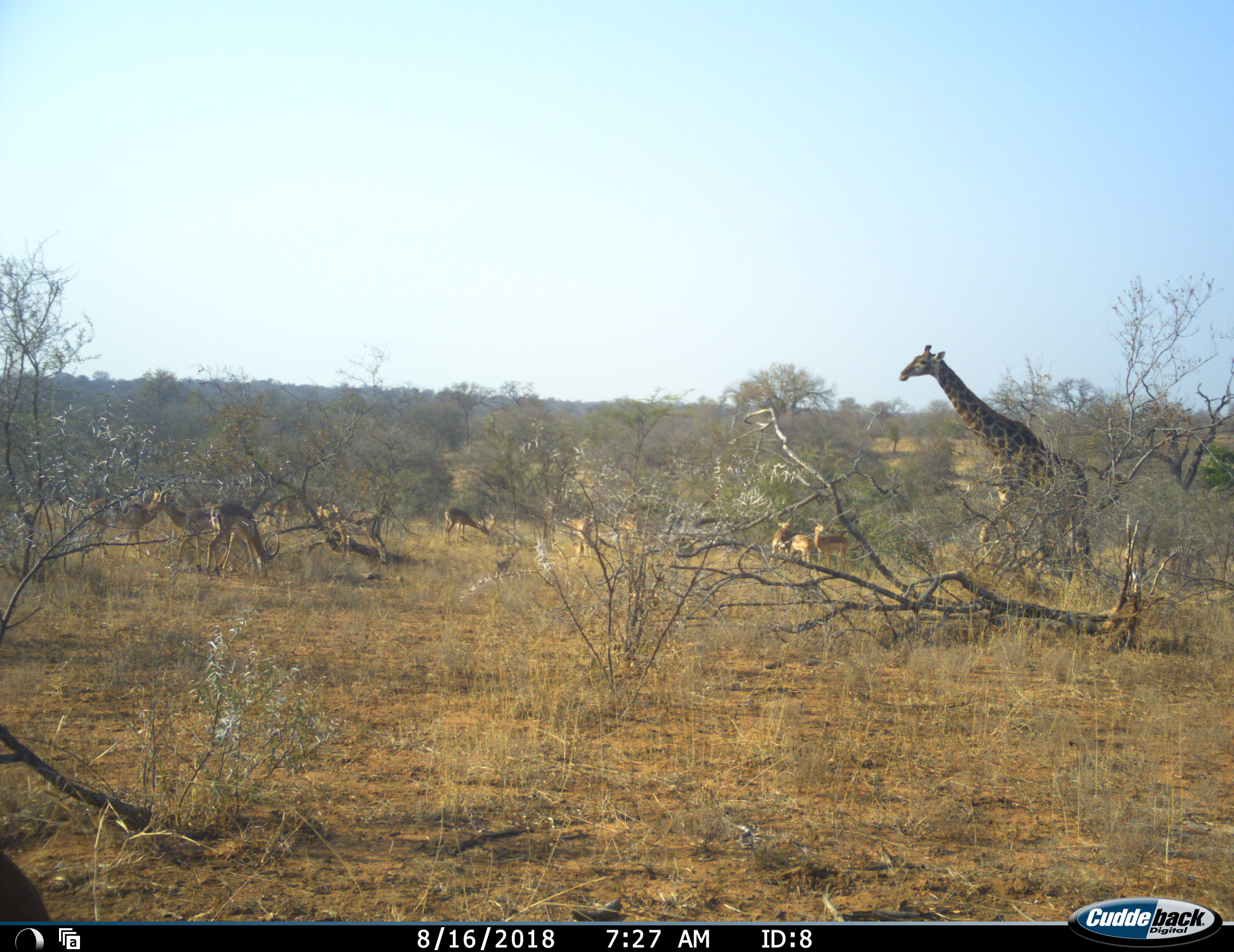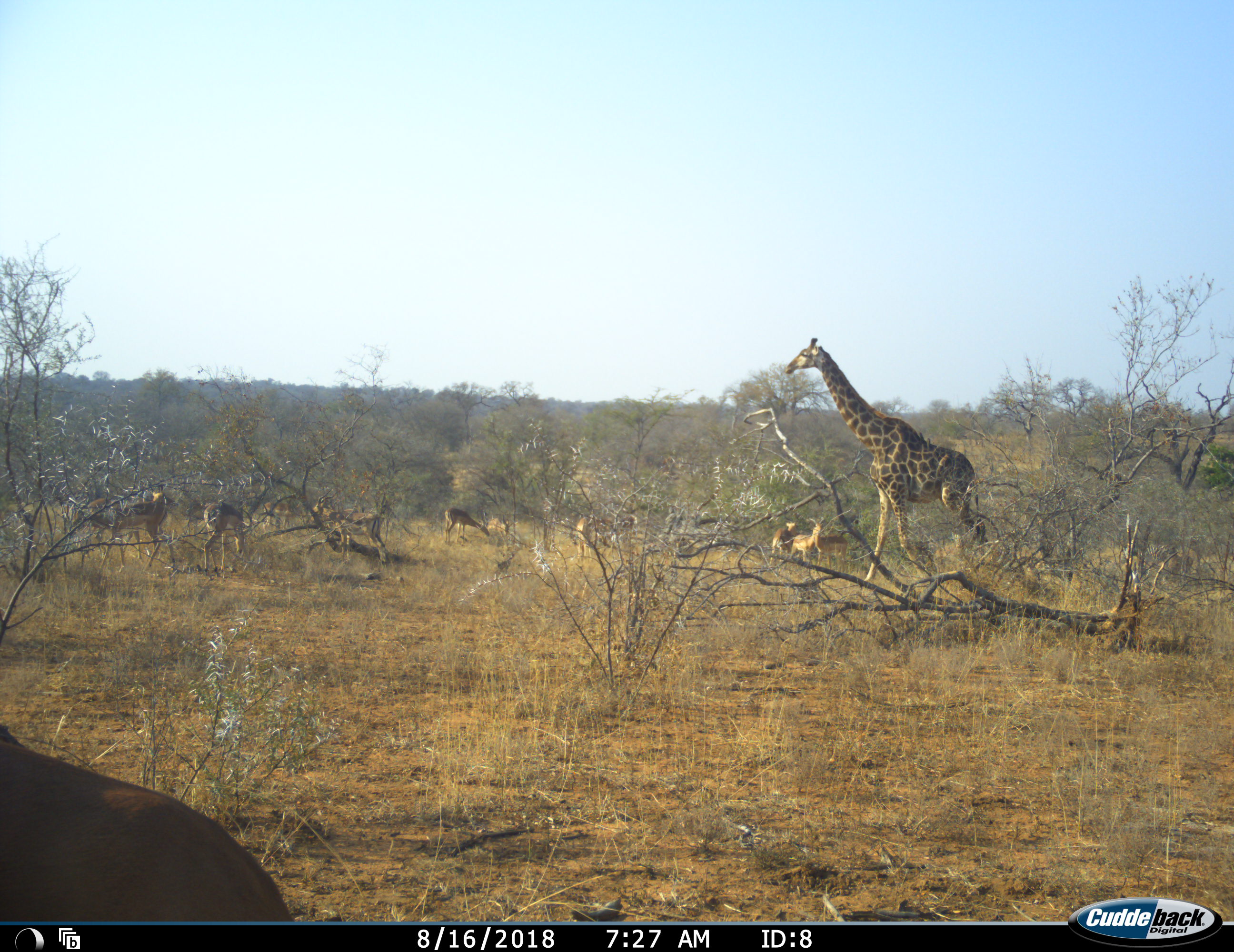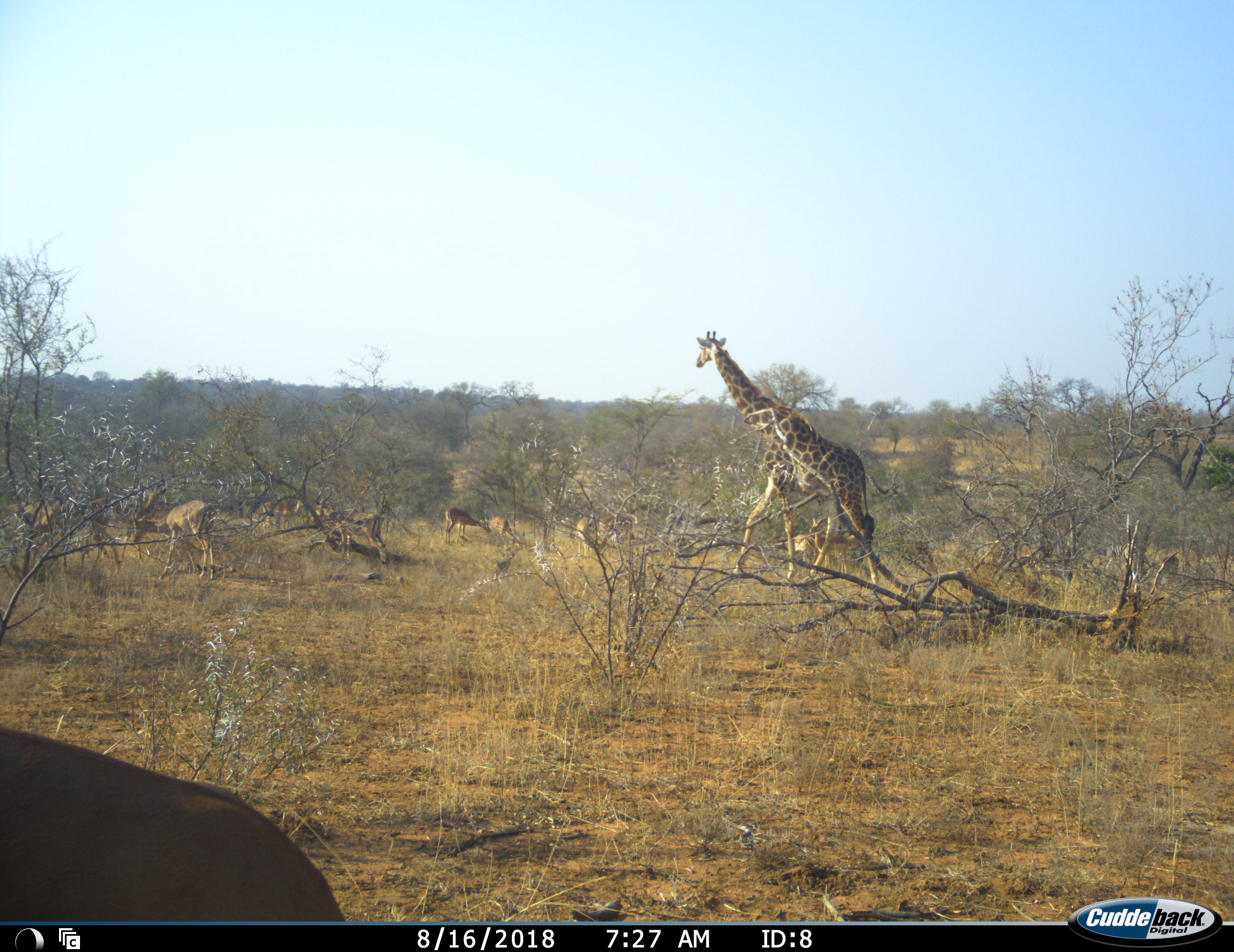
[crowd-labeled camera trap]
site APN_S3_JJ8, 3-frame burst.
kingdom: Animalia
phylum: Chordata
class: Mammalia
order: Artiodactyla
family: Giraffidae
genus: Giraffa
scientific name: Giraffa camelopardalis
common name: giraffe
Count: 1.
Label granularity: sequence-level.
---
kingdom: Animalia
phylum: Chordata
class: Mammalia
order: Artiodactyla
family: Bovidae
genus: Aepyceros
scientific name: Aepyceros melampus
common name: impala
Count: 11-50.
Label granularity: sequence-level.